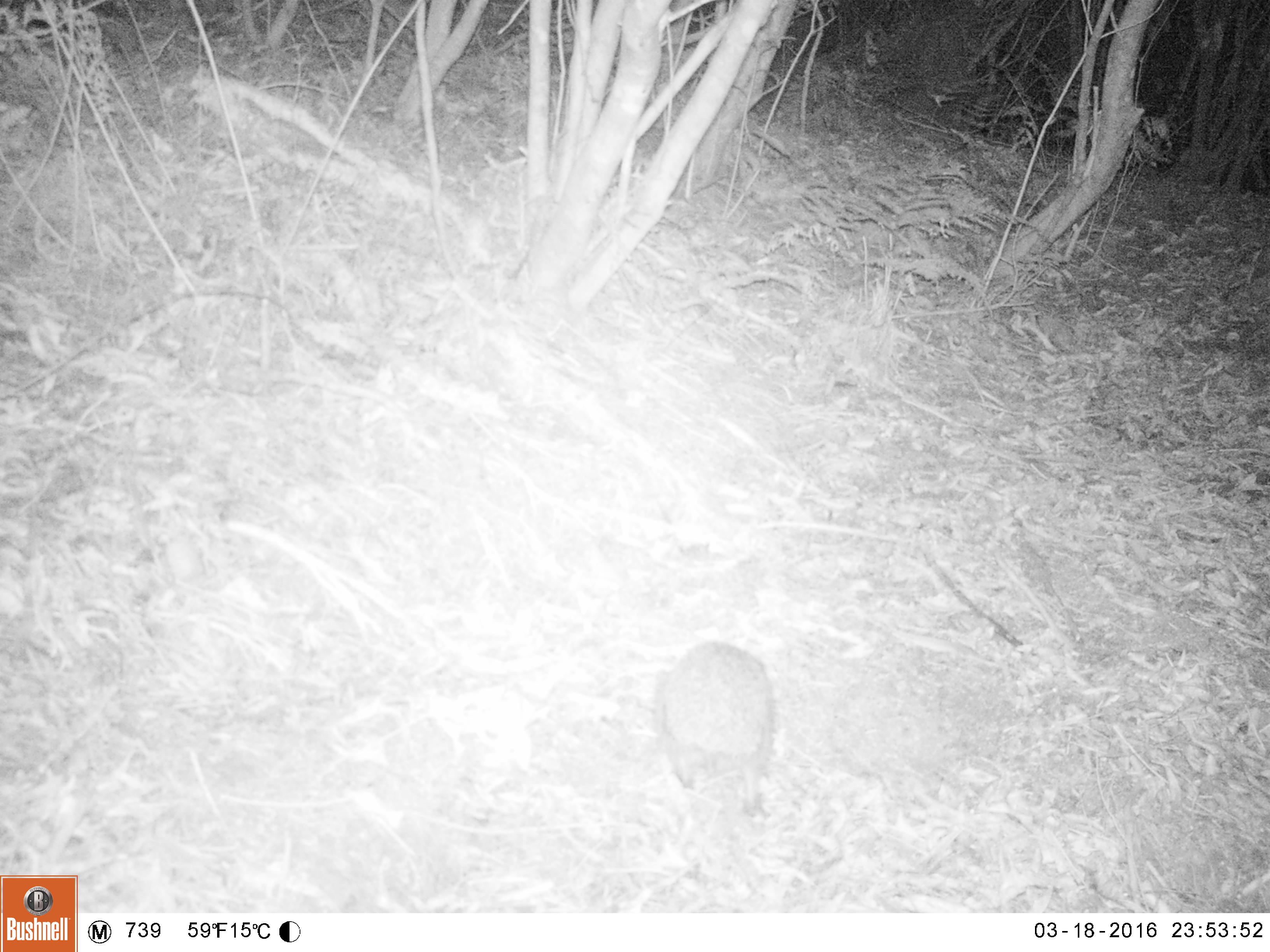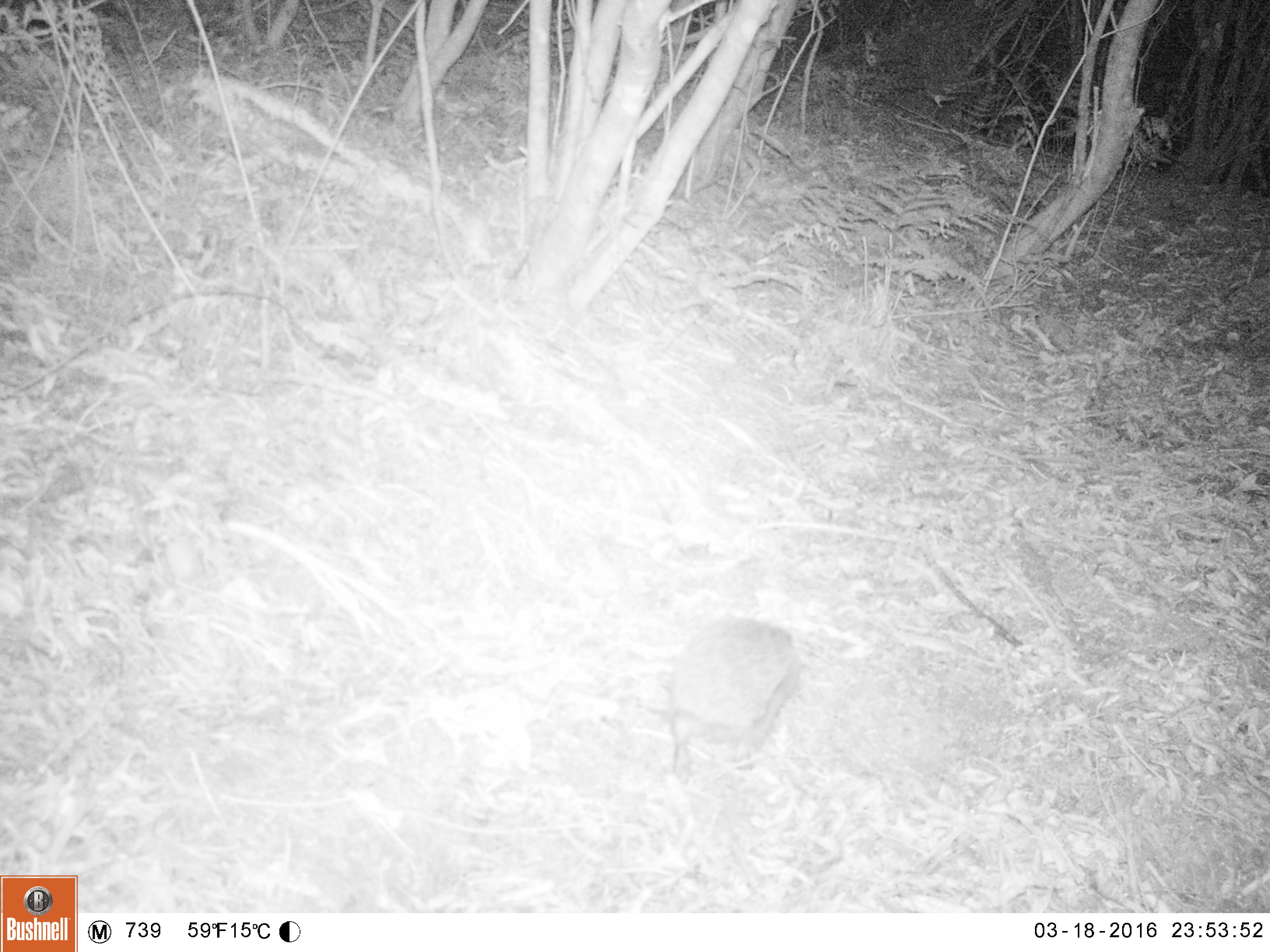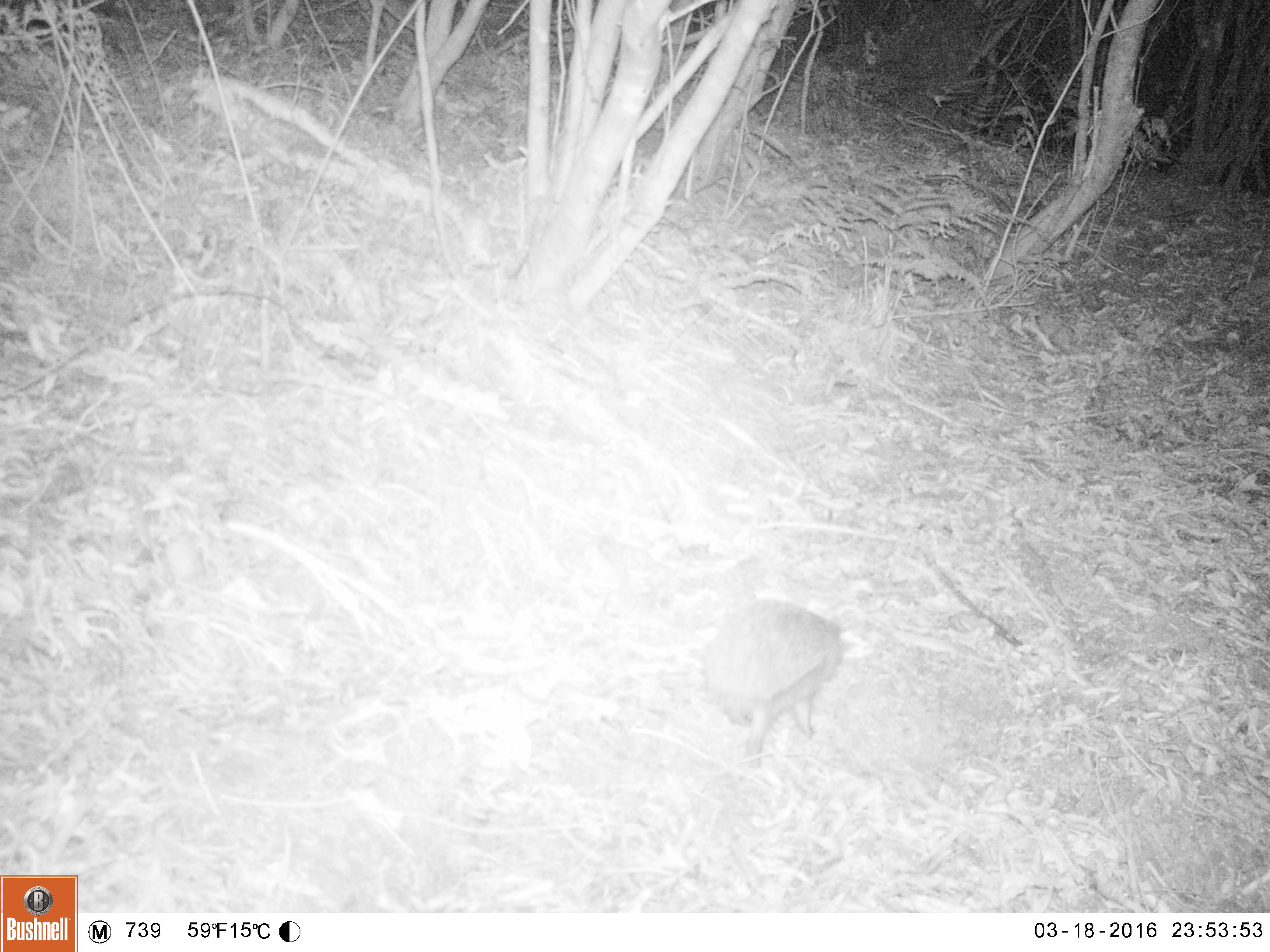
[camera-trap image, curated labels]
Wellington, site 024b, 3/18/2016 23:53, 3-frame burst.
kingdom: Animalia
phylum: Chordata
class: Mammalia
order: Eulipotyphla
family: Erinaceidae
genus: Erinaceus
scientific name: Erinaceus europaeus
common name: hedgehog